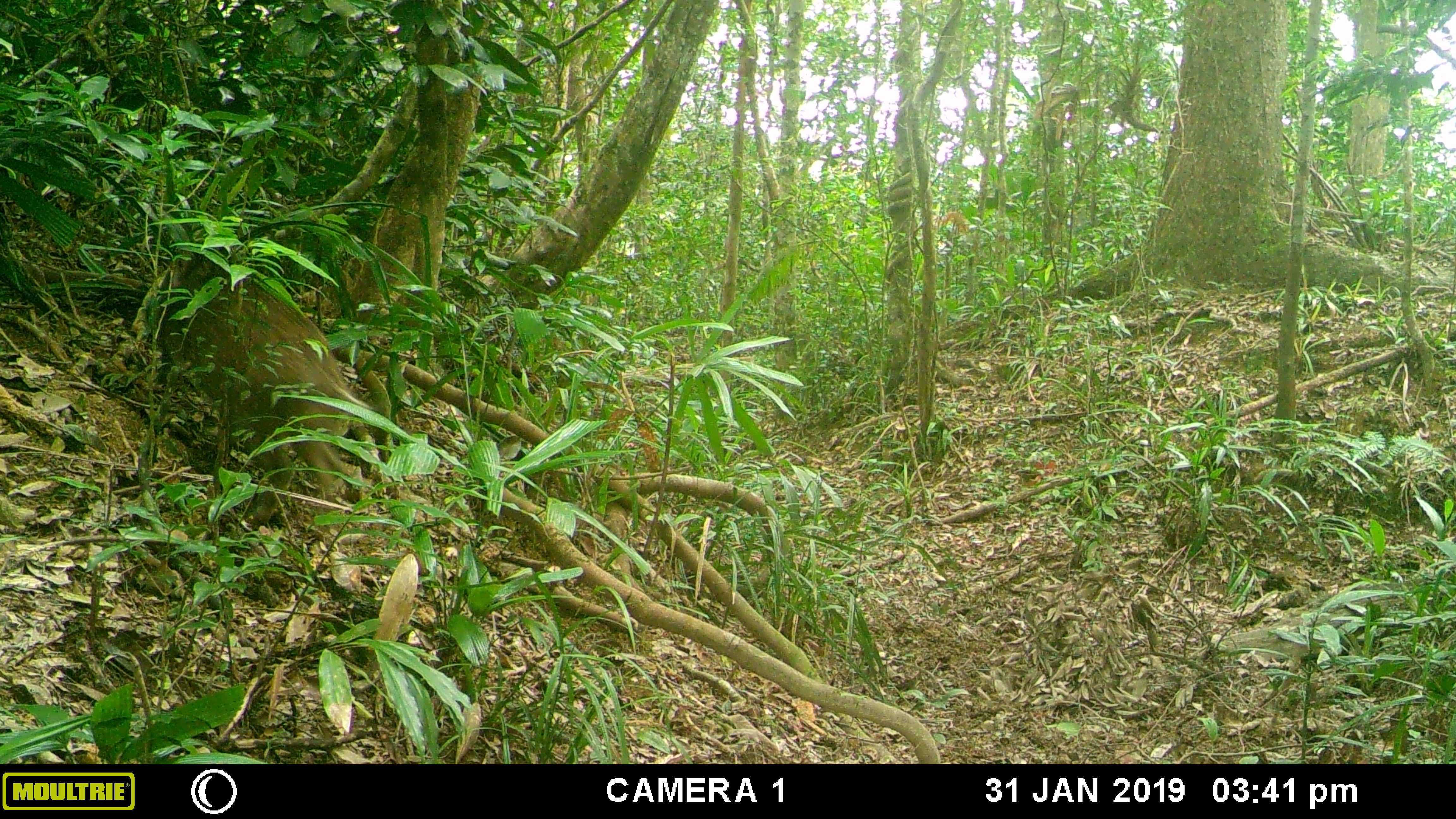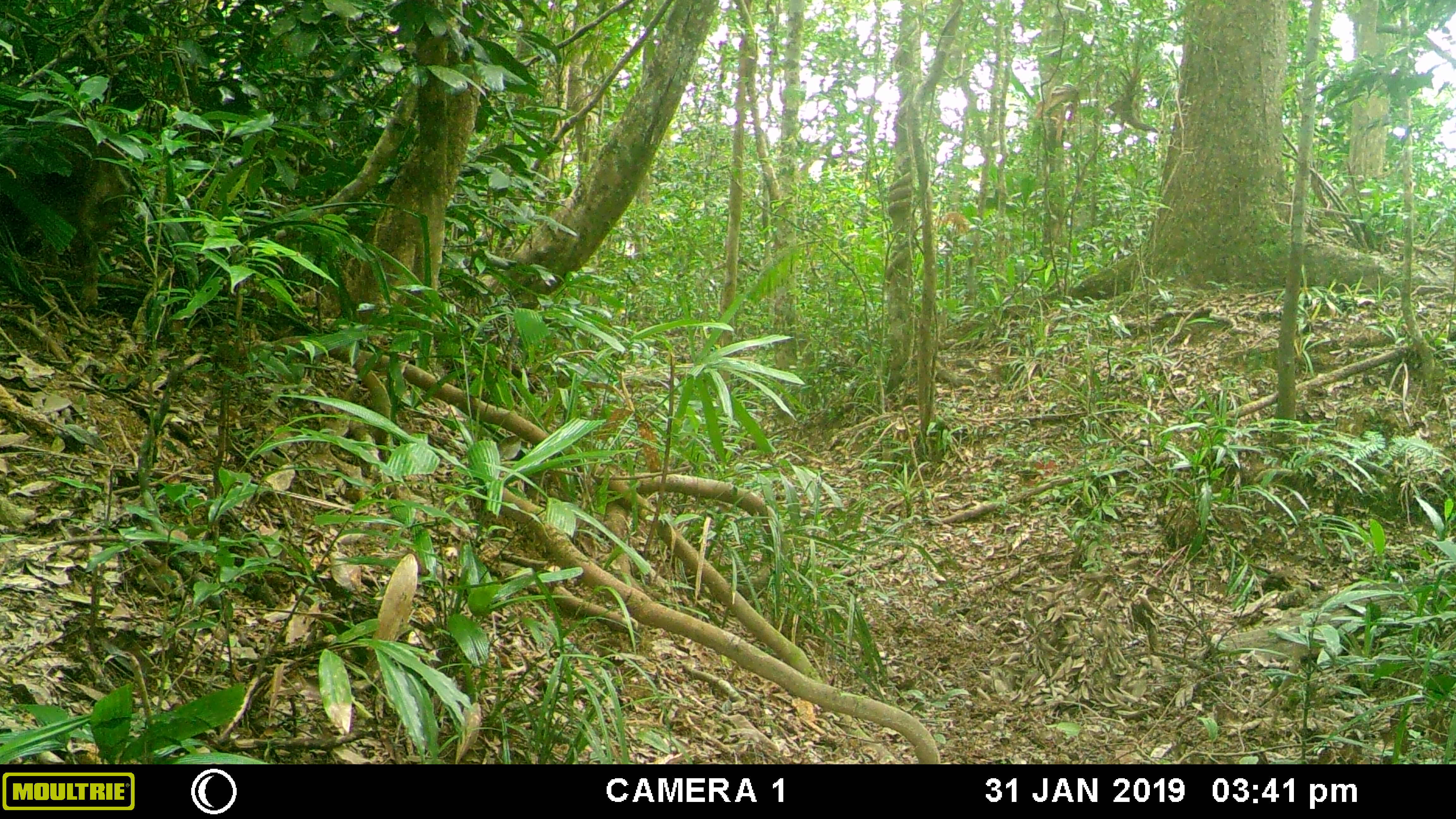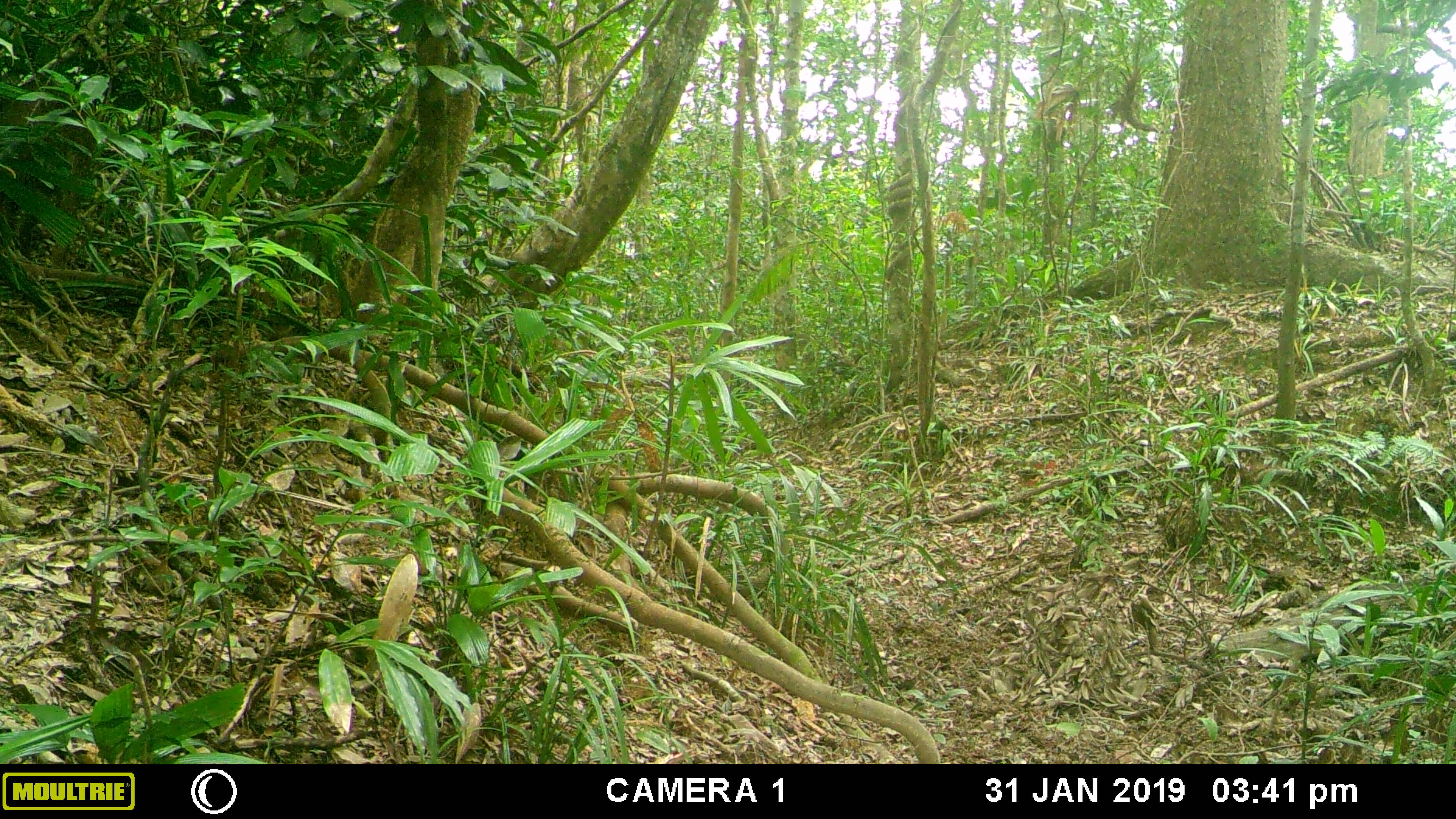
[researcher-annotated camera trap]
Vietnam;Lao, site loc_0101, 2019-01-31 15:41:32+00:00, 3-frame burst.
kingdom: Animalia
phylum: Chordata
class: Mammalia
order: Artiodactyla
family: Suidae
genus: Sus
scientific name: Sus scrofa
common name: eurasian wild pig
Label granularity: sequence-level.